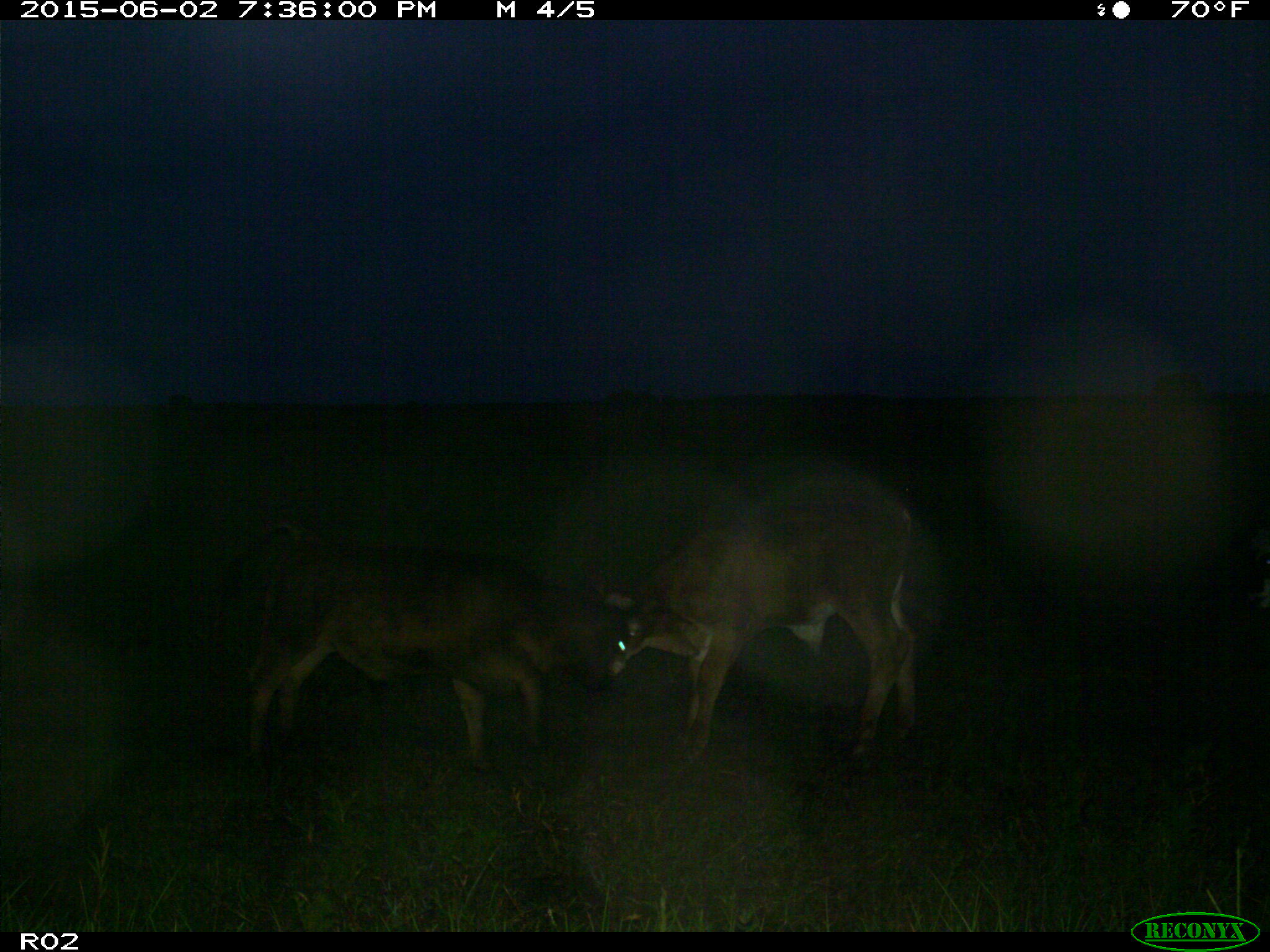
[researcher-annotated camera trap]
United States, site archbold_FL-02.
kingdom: Animalia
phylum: Chordata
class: Mammalia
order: Artiodactyla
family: Bovidae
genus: Bos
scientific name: Bos taurus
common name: domestic cow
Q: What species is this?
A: Bos taurus (domestic cow).